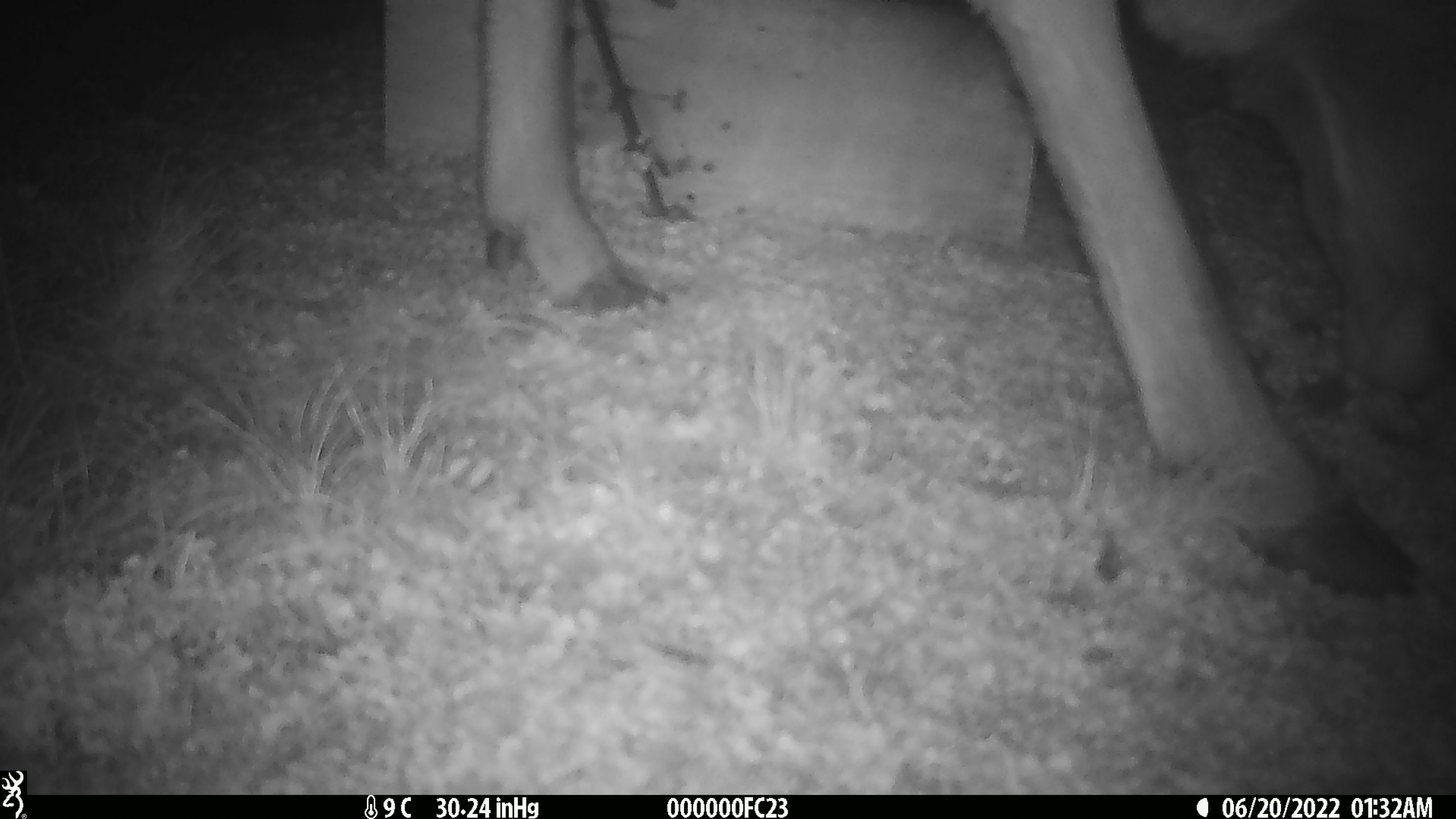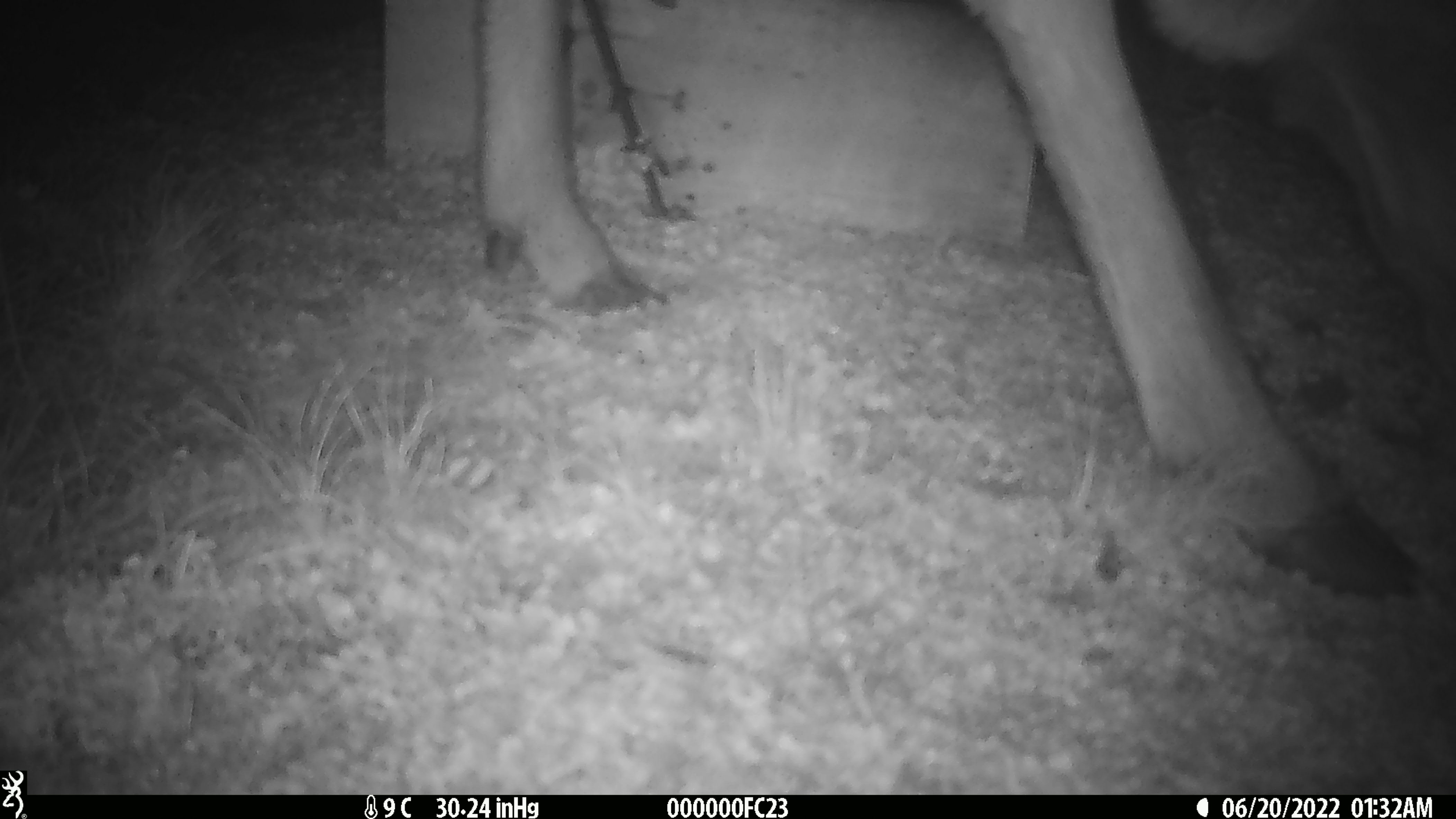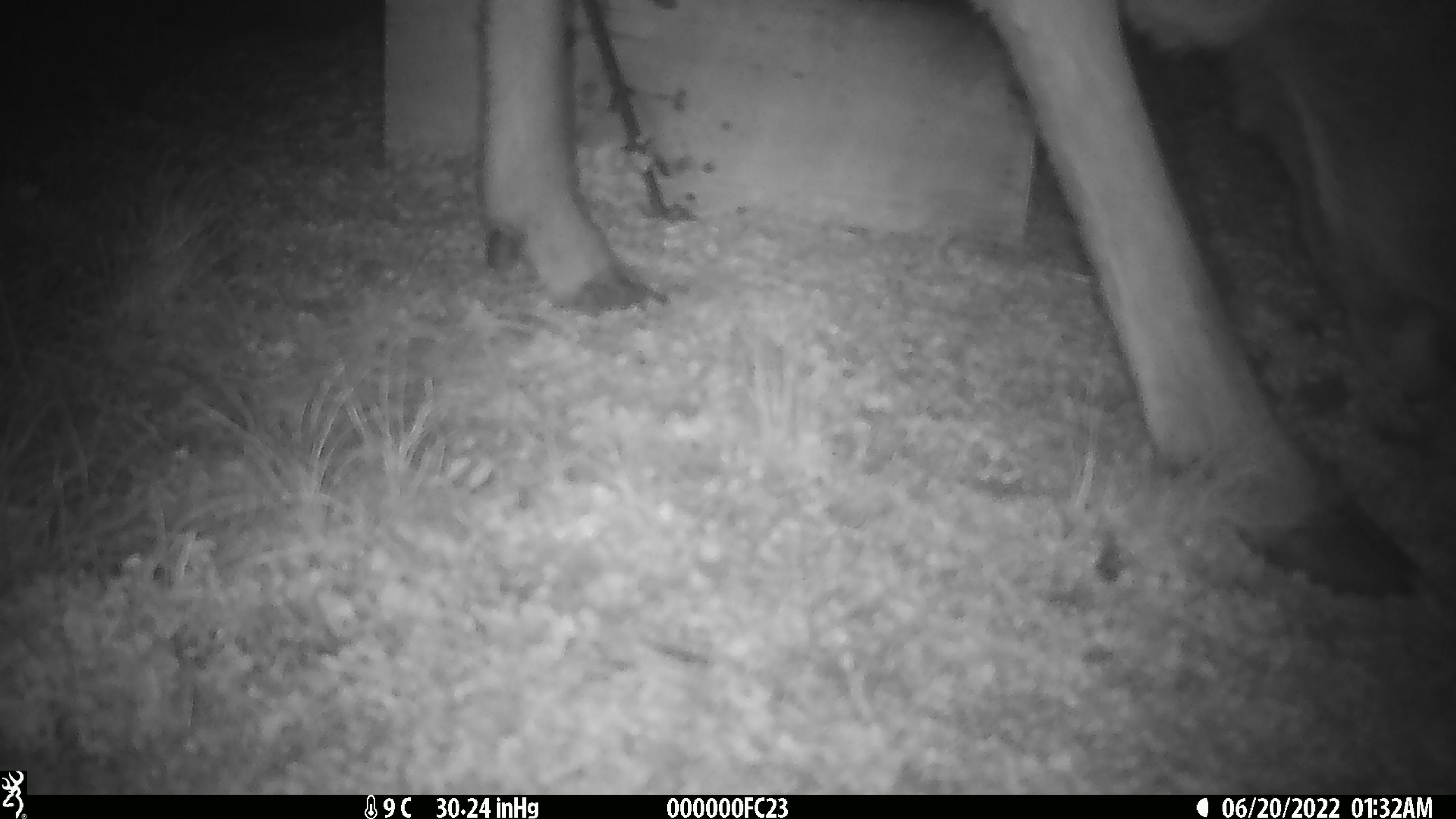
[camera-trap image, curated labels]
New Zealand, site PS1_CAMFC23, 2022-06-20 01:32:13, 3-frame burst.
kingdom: Animalia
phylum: Chordata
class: Mammalia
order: Artiodactyla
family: Cervidae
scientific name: Cervidae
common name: deer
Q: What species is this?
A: Deer (Cervidae).